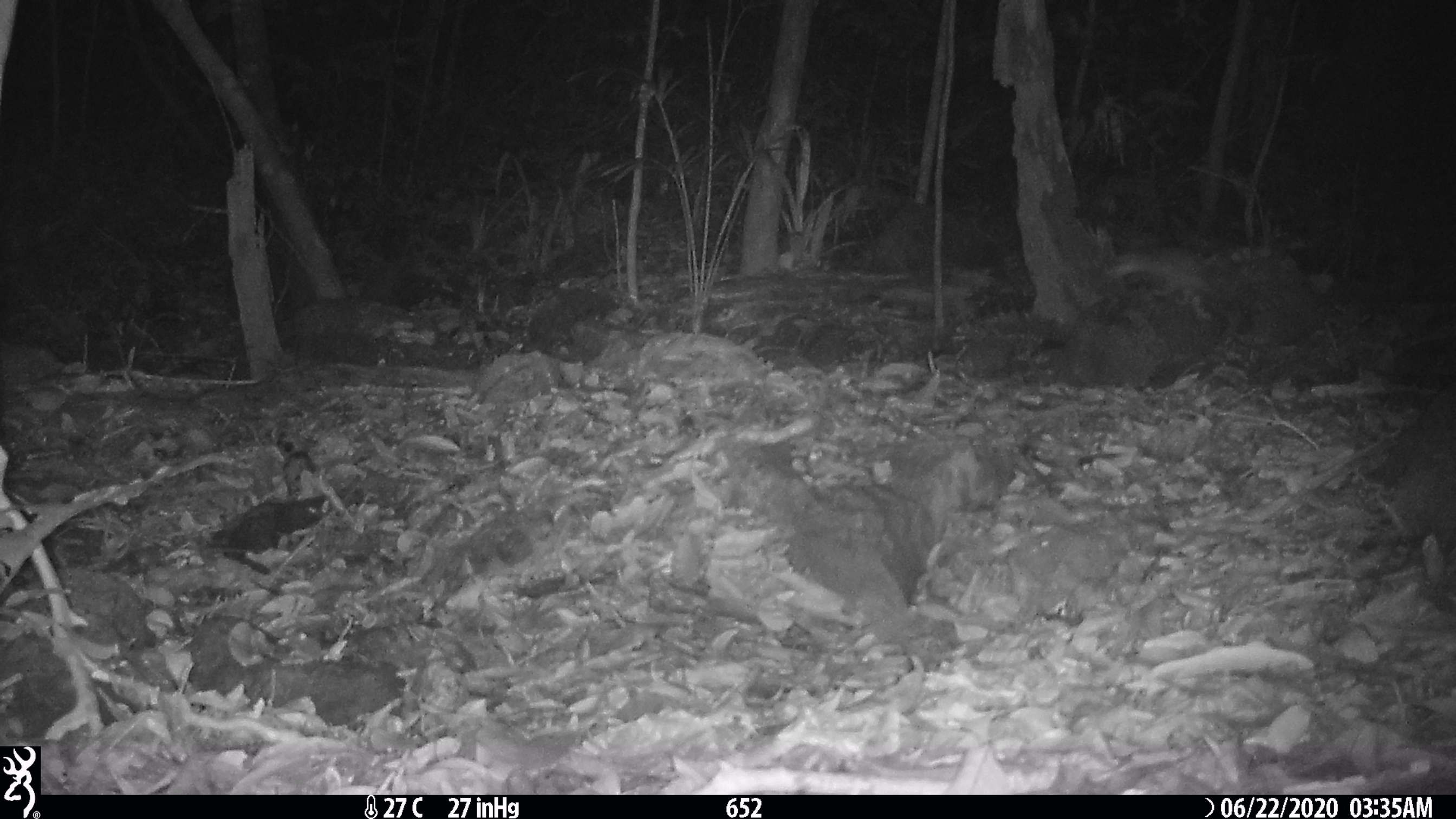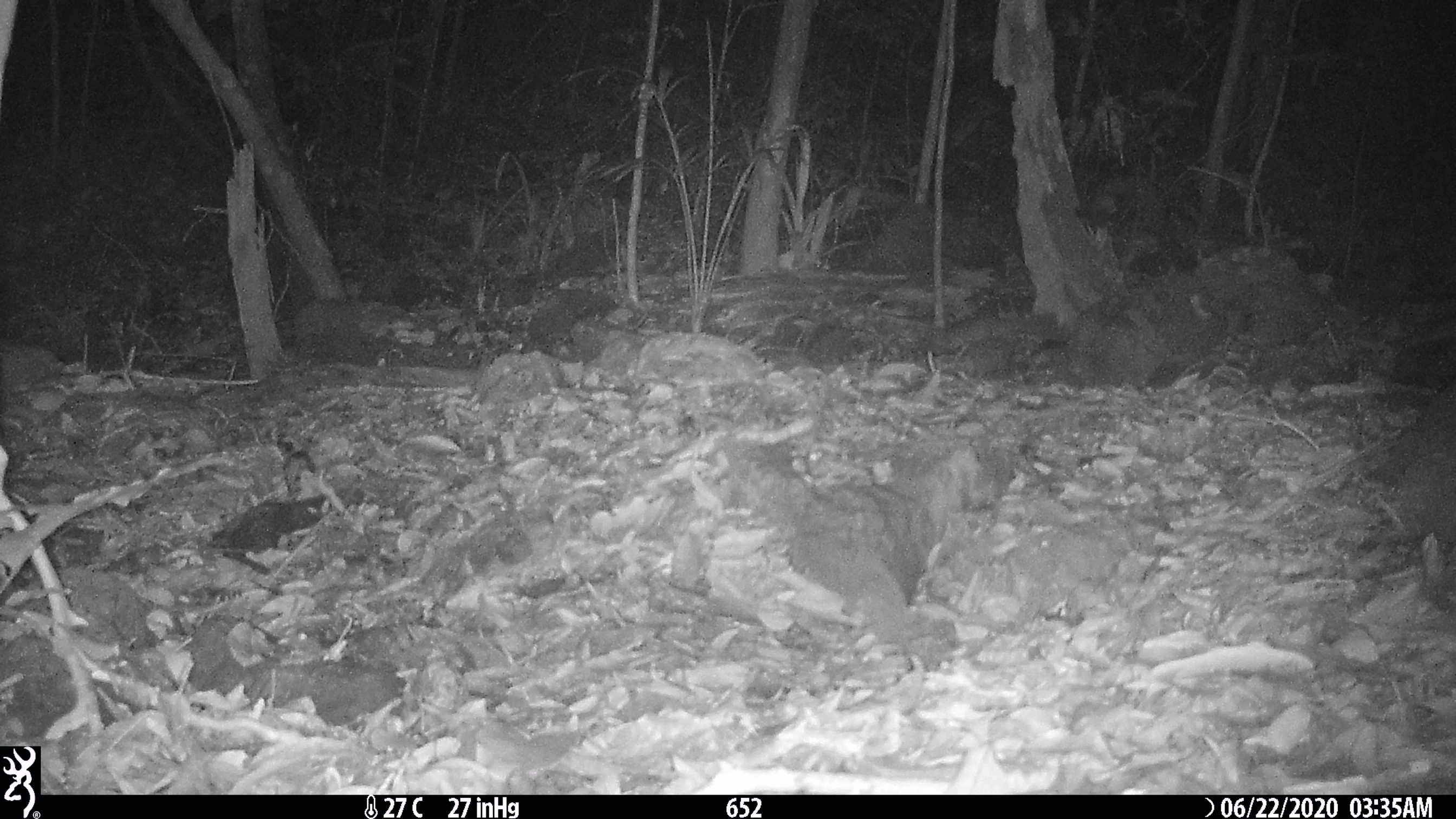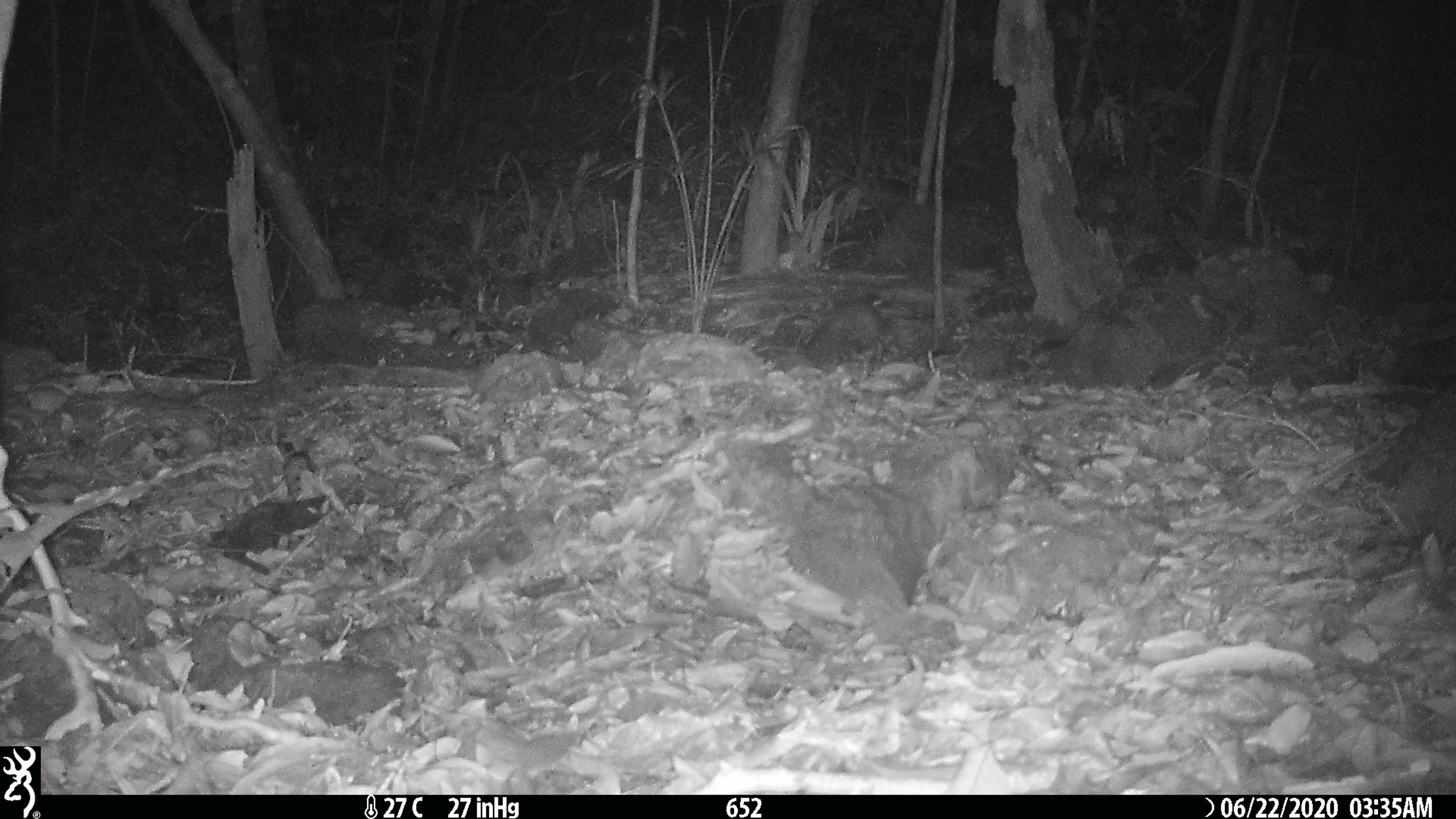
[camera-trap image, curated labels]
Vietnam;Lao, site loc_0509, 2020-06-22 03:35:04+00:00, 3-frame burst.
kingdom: Animalia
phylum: Chordata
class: Mammalia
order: Carnivora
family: Mustelidae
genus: Melogale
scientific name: Melogale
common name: ferret badger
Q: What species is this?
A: Ferret badger (Melogale).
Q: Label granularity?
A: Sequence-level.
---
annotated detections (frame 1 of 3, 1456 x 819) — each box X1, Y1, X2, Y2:
ferret badger: 1104, 246, 1212, 307